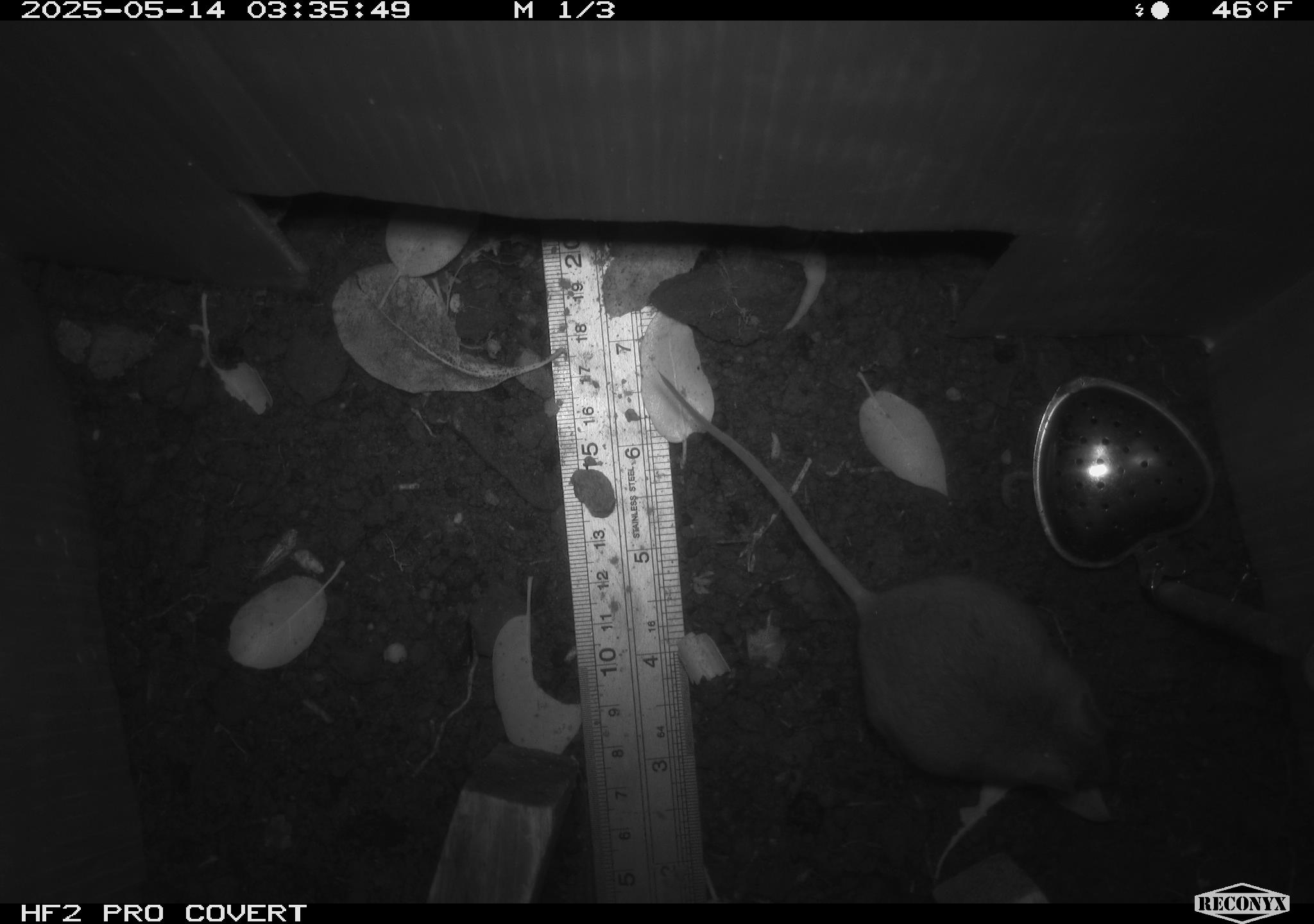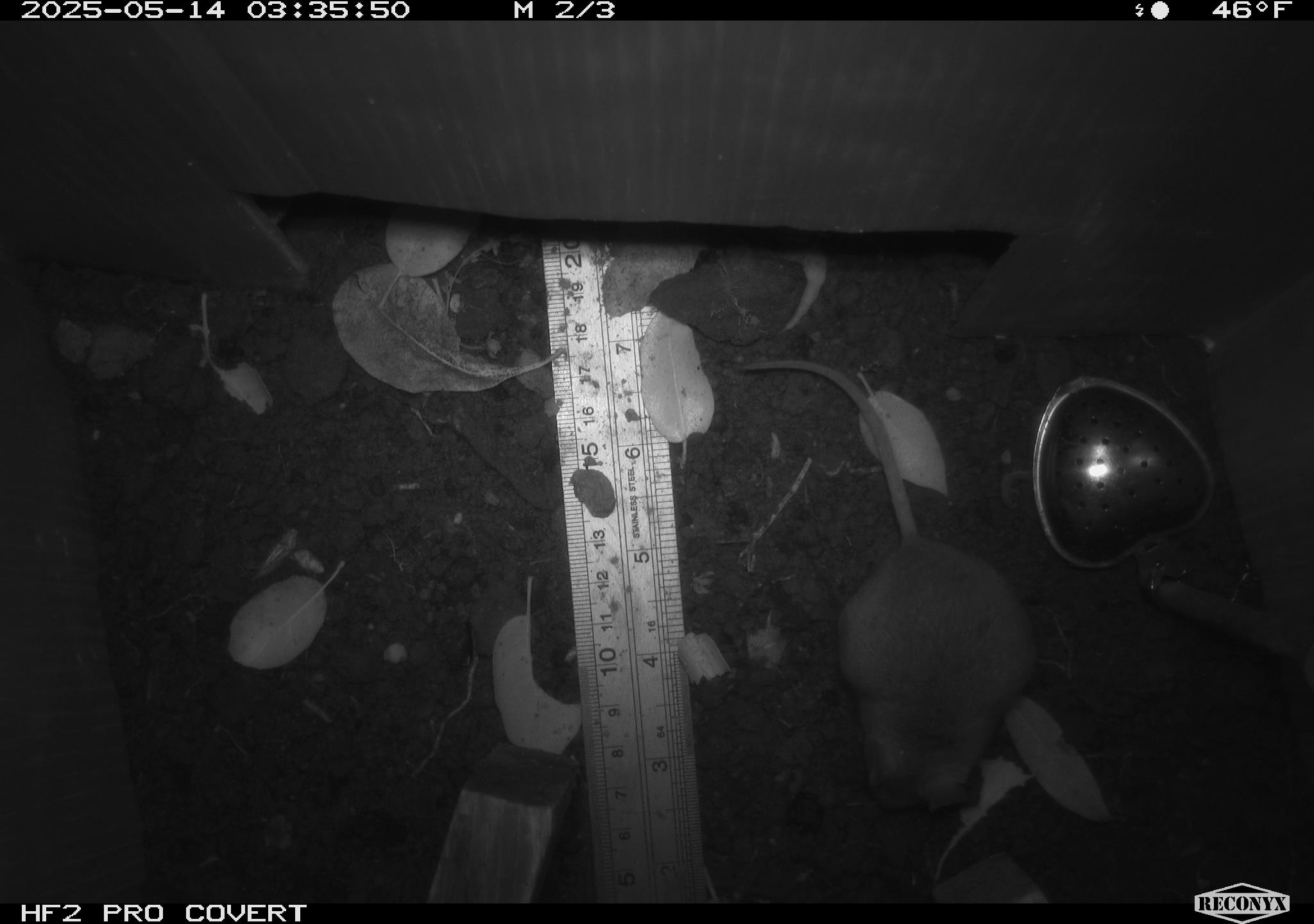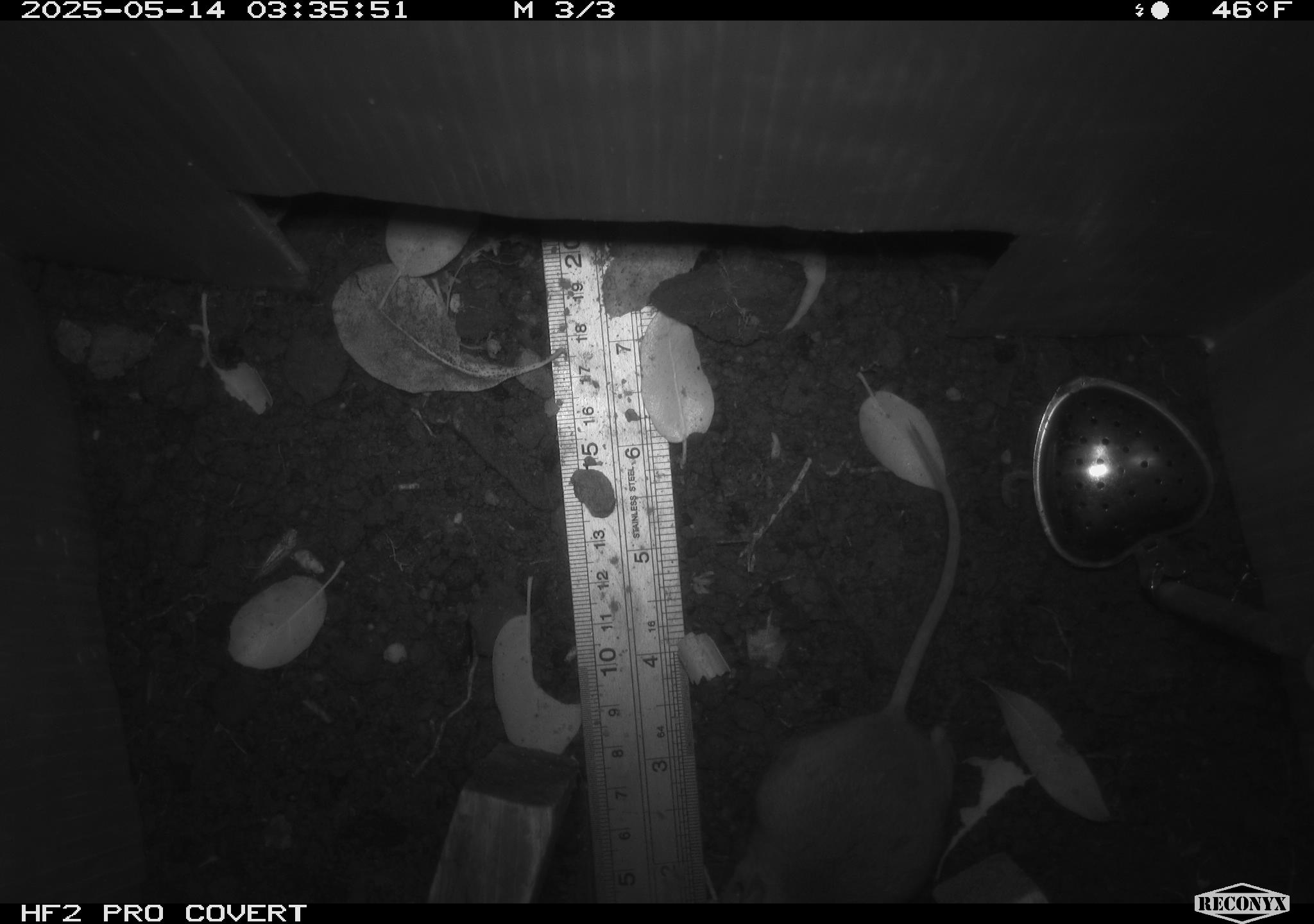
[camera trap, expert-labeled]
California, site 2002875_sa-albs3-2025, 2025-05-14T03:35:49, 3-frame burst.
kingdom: Animalia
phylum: Chordata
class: Mammalia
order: Rodentia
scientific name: Rodentia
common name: mouse species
Mouse species (Rodentia).